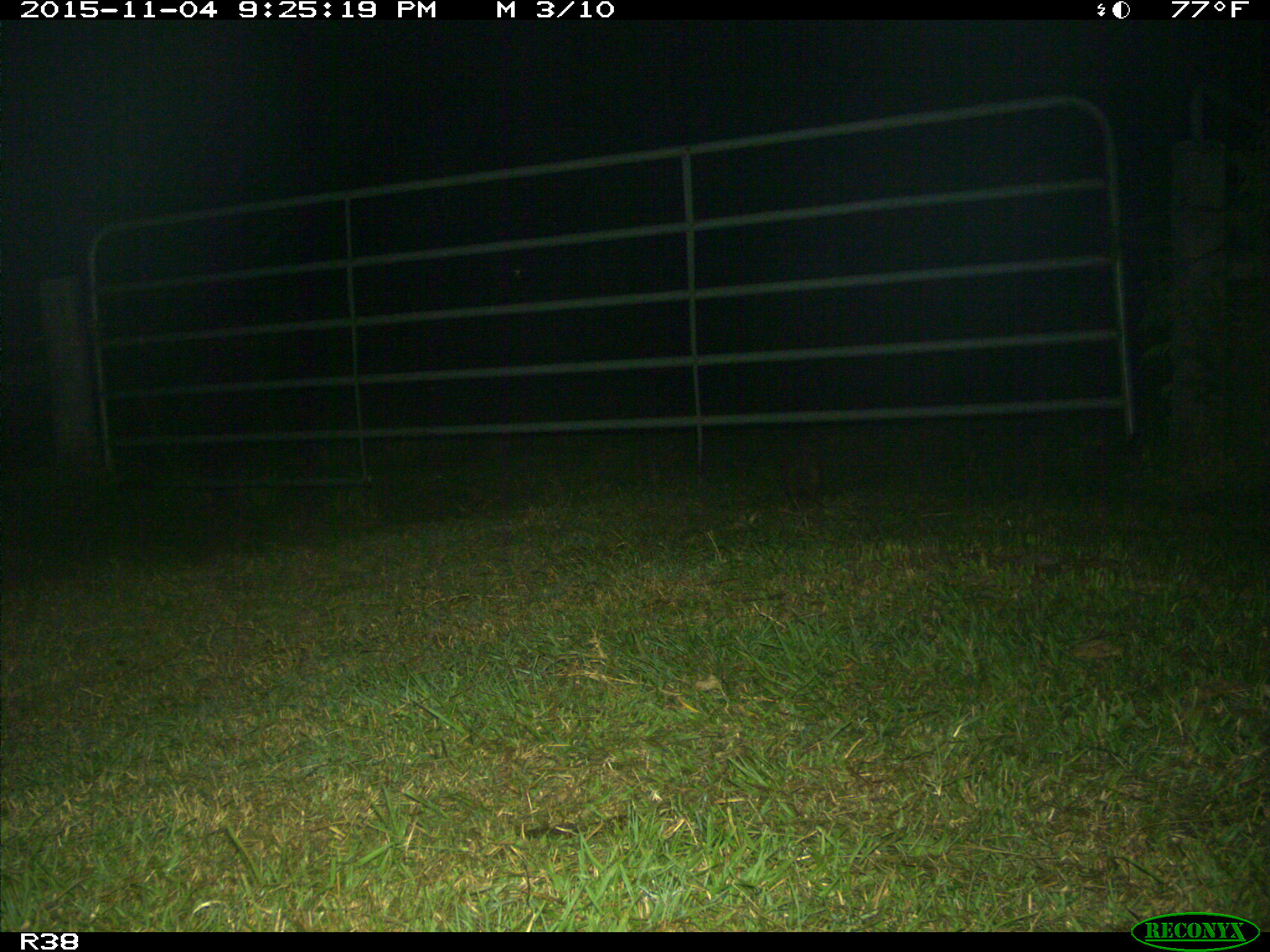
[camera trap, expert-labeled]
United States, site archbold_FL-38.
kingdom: Animalia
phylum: Chordata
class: Mammalia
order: Cingulata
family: Dasypodidae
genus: Dasypus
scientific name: Dasypus novemcinctus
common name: nine-banded armadillo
Dasypus novemcinctus (nine-banded armadillo).